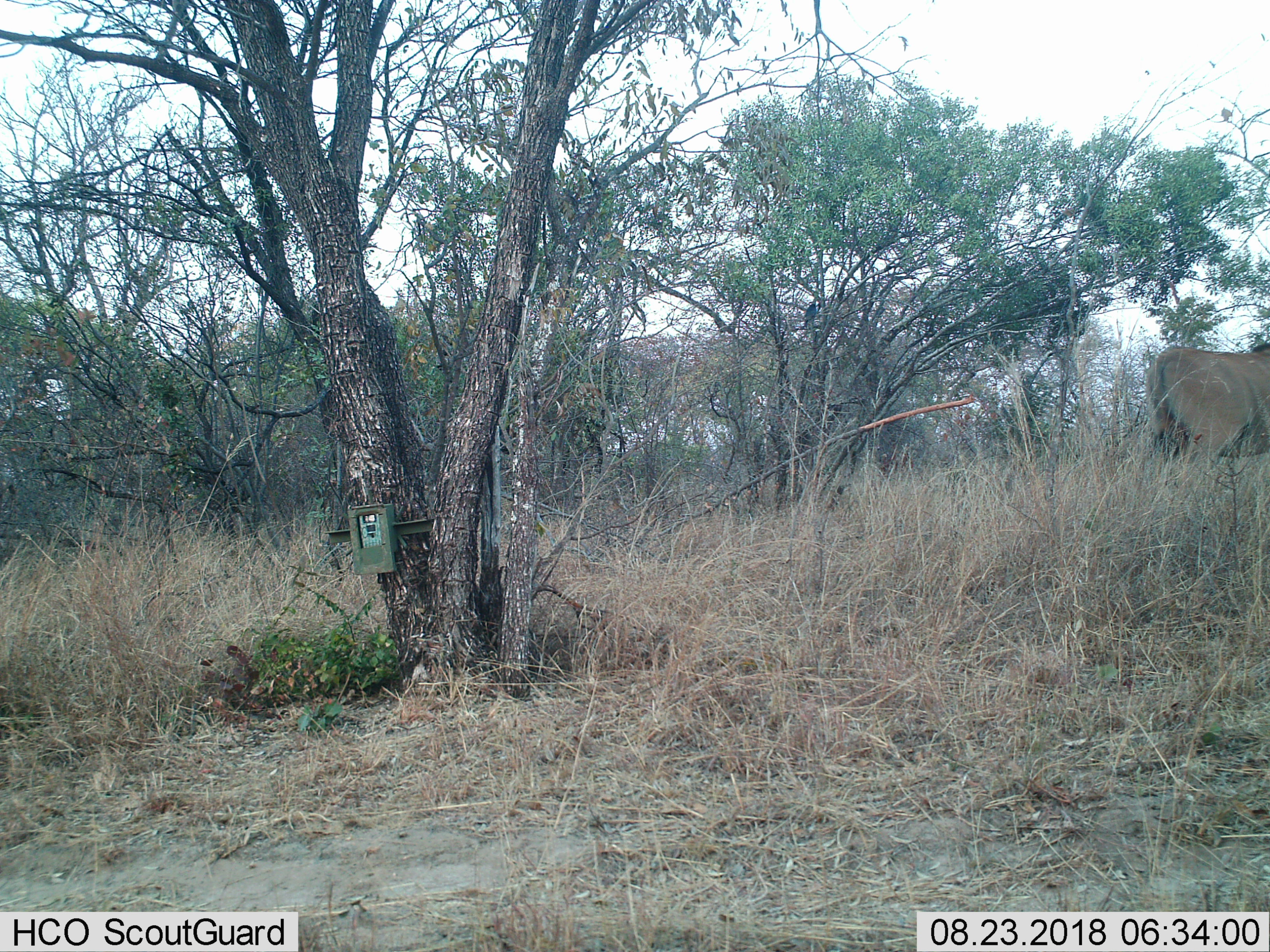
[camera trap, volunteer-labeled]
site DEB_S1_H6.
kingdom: Animalia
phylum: Chordata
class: Mammalia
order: Artiodactyla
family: Bovidae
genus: Tragelaphus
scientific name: Tragelaphus oryx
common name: eland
Eland (Tragelaphus oryx), count 1. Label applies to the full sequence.